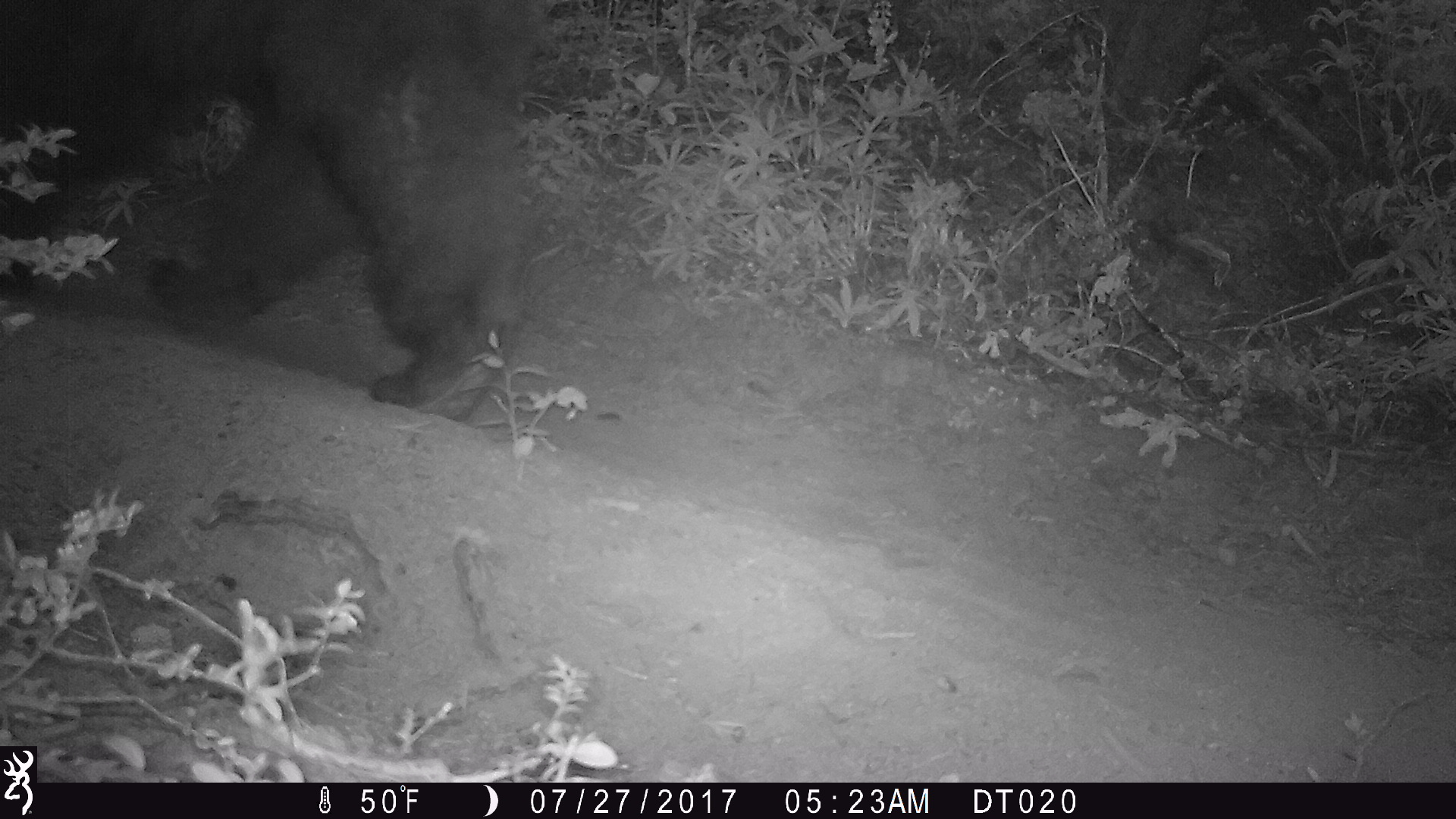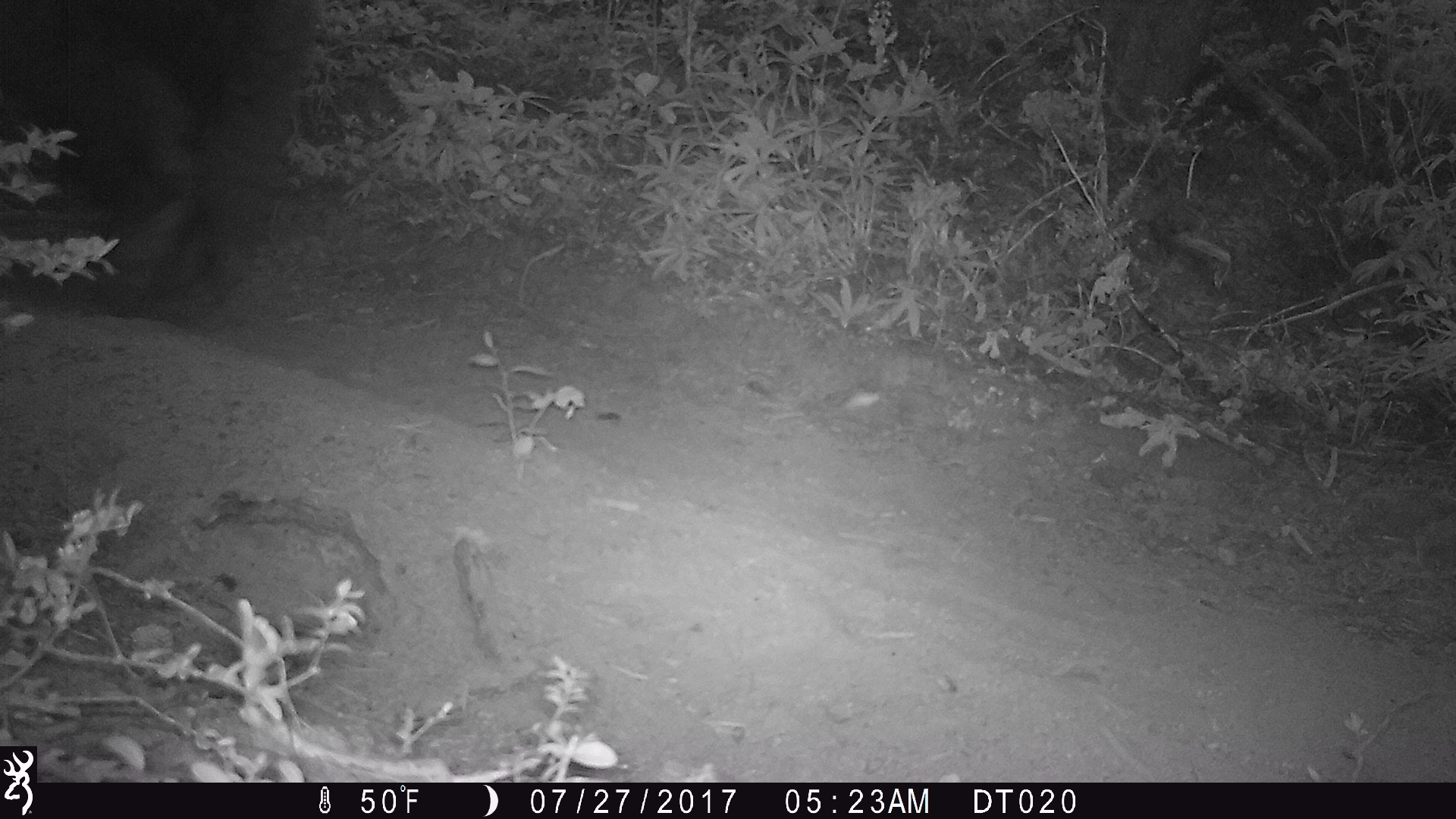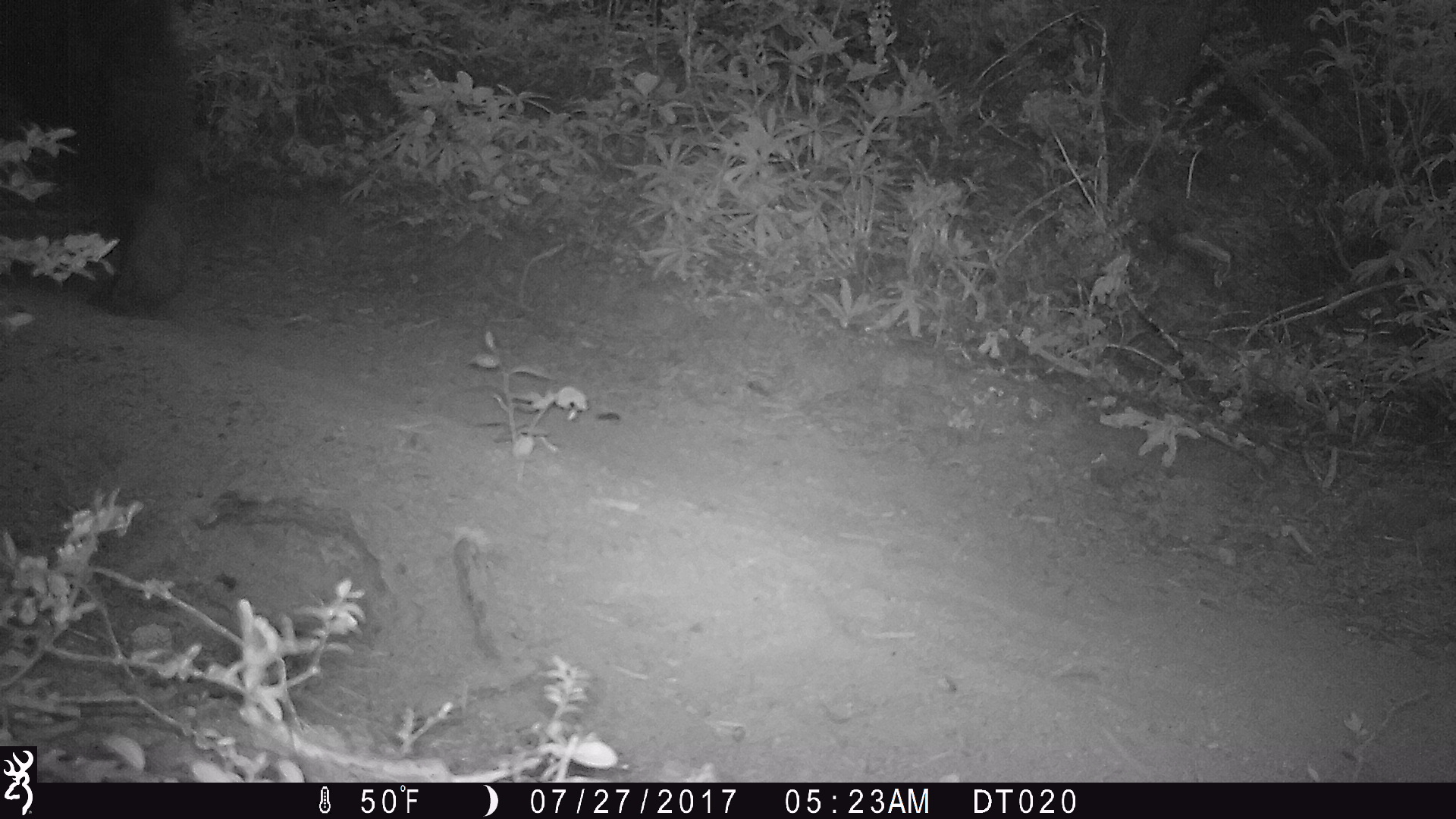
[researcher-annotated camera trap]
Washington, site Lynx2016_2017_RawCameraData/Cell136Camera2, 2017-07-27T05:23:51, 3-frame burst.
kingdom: Animalia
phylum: Chordata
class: Mammalia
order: Carnivora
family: Ursidae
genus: Ursus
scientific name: Ursus americanus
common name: american black bear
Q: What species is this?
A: Ursus americanus (american black bear).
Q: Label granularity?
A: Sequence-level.